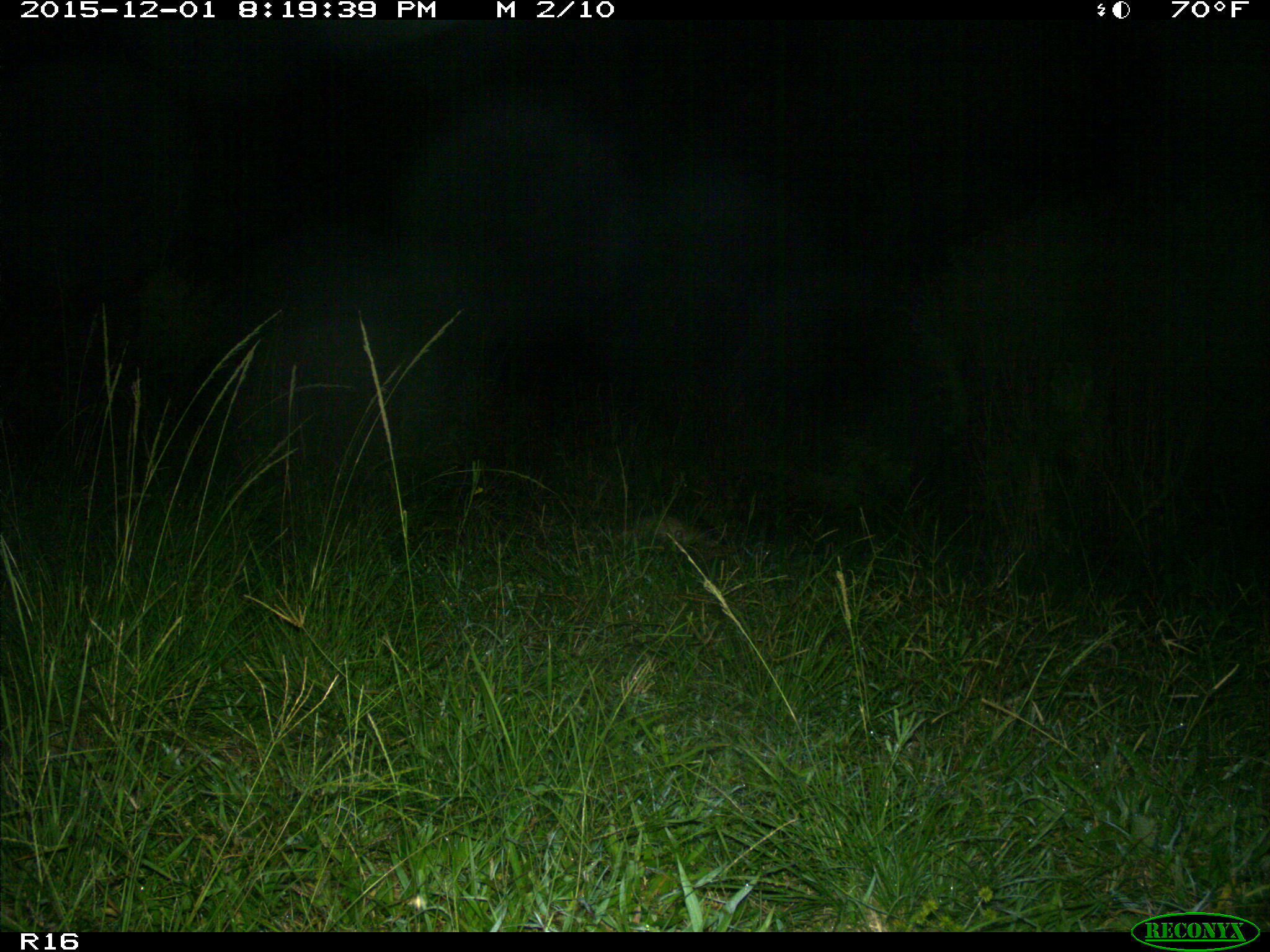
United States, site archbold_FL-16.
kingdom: Animalia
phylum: Chordata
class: Mammalia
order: Cingulata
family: Dasypodidae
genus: Dasypus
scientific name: Dasypus novemcinctus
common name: nine-banded armadillo